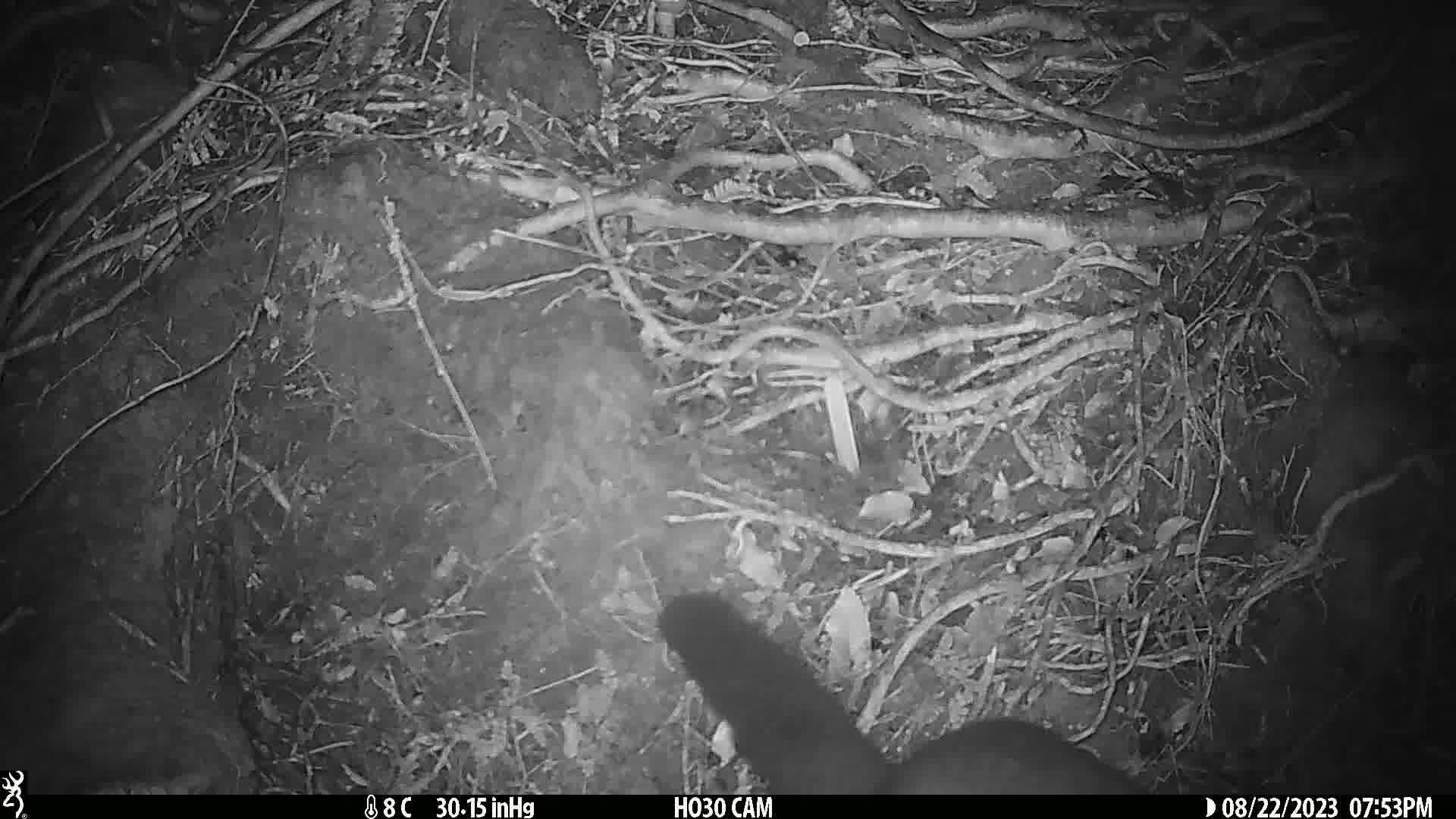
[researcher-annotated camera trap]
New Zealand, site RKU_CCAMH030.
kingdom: Animalia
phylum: Chordata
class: Mammalia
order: Diprotodontia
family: Phalangeridae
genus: Trichosurus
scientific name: Trichosurus vulpecula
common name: common brushtail possum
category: possum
Possum (common brushtail possum) (Trichosurus vulpecula).